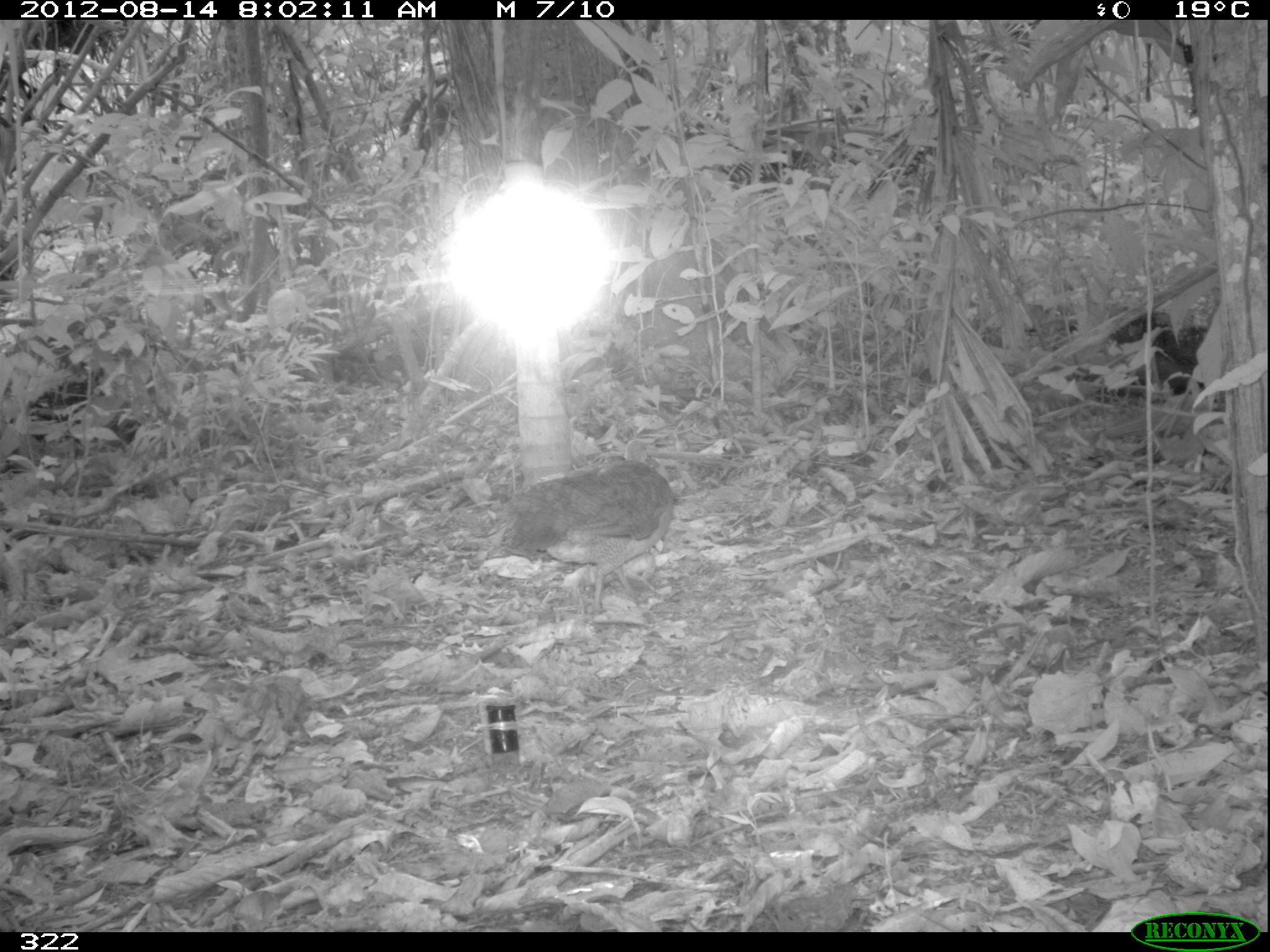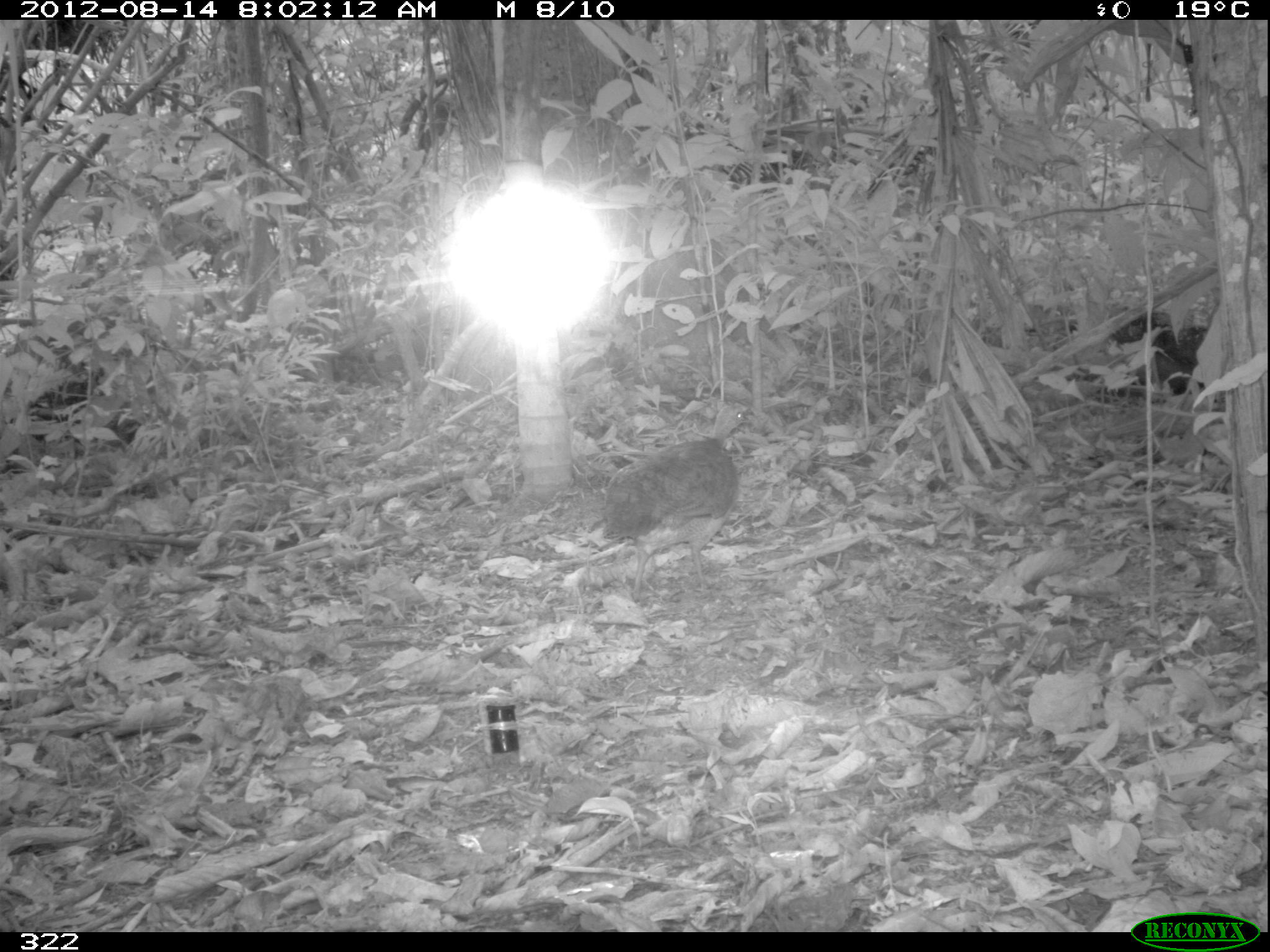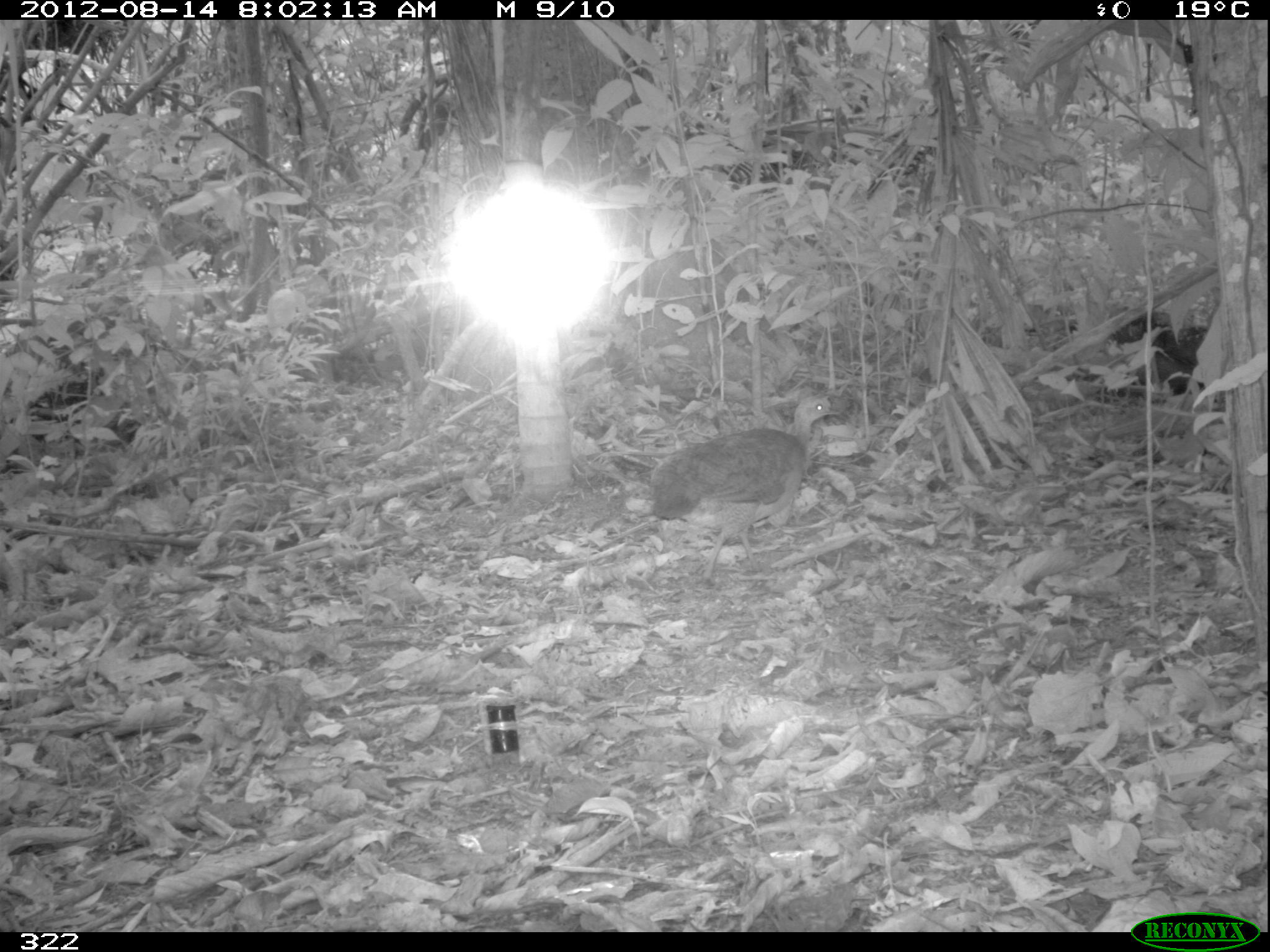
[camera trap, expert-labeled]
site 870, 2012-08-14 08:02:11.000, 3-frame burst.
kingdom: Animalia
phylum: Chordata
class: Aves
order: Galliformes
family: Phasianidae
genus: Alectoris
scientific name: Alectoris rufa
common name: red-legged partridge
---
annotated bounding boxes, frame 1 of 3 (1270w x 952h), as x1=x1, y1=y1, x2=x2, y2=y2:
alectoris rufa: x1=499, y1=438, x2=674, y2=614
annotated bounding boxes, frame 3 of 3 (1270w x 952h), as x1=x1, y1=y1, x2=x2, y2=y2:
alectoris rufa: x1=648, y1=392, x2=842, y2=584